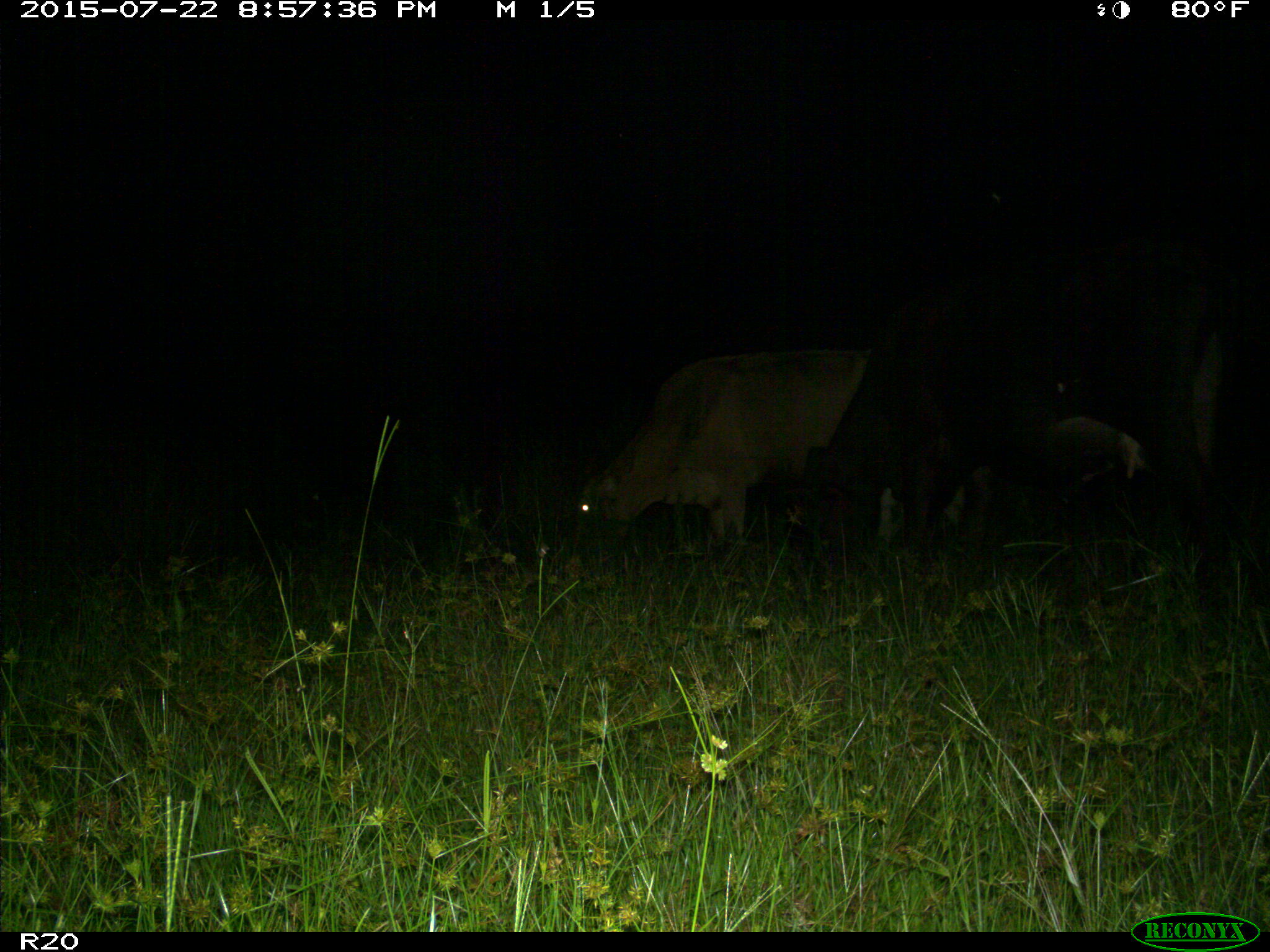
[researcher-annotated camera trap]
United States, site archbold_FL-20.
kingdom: Animalia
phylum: Chordata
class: Mammalia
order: Artiodactyla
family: Bovidae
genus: Bos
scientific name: Bos taurus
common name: domestic cow